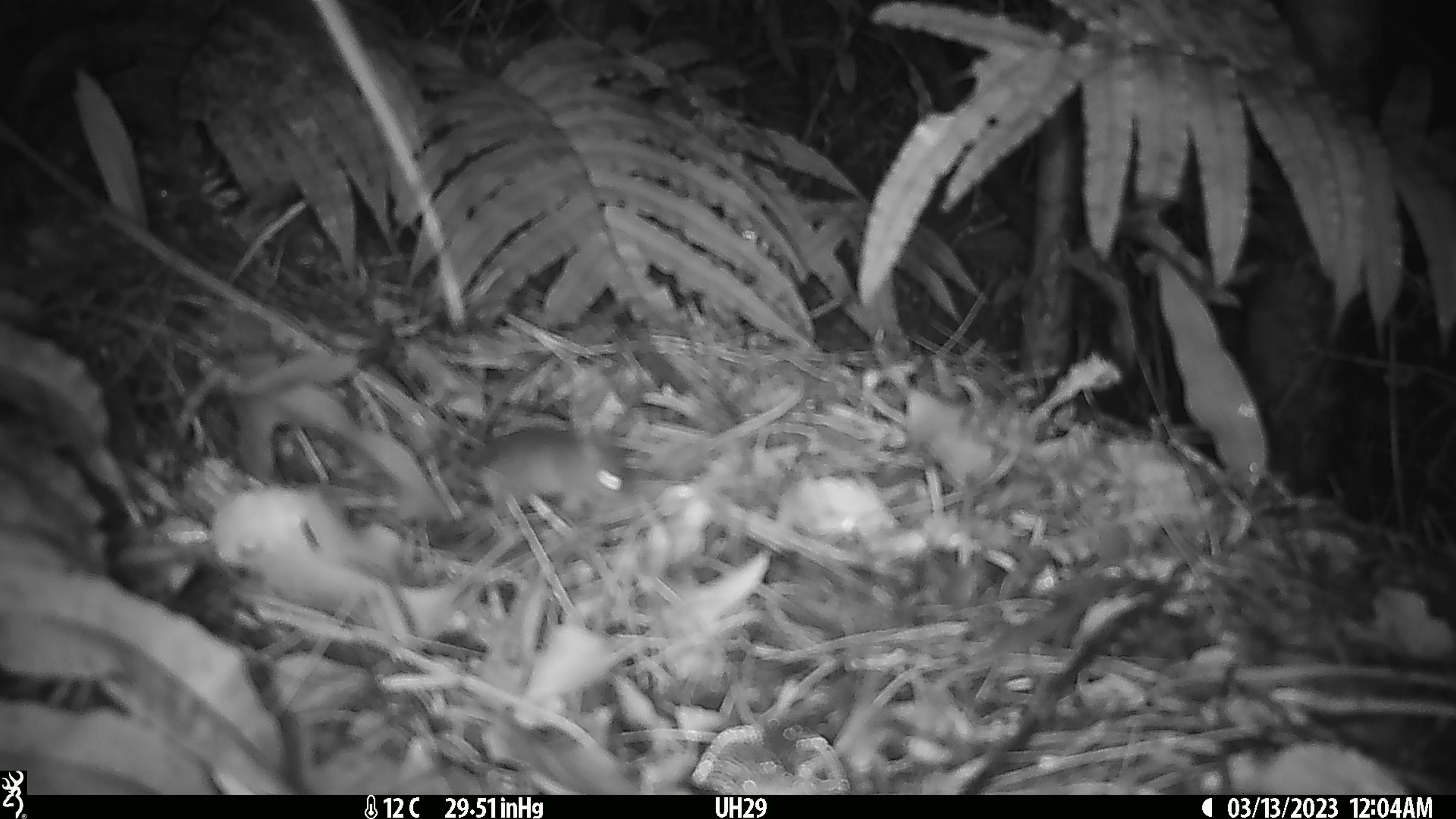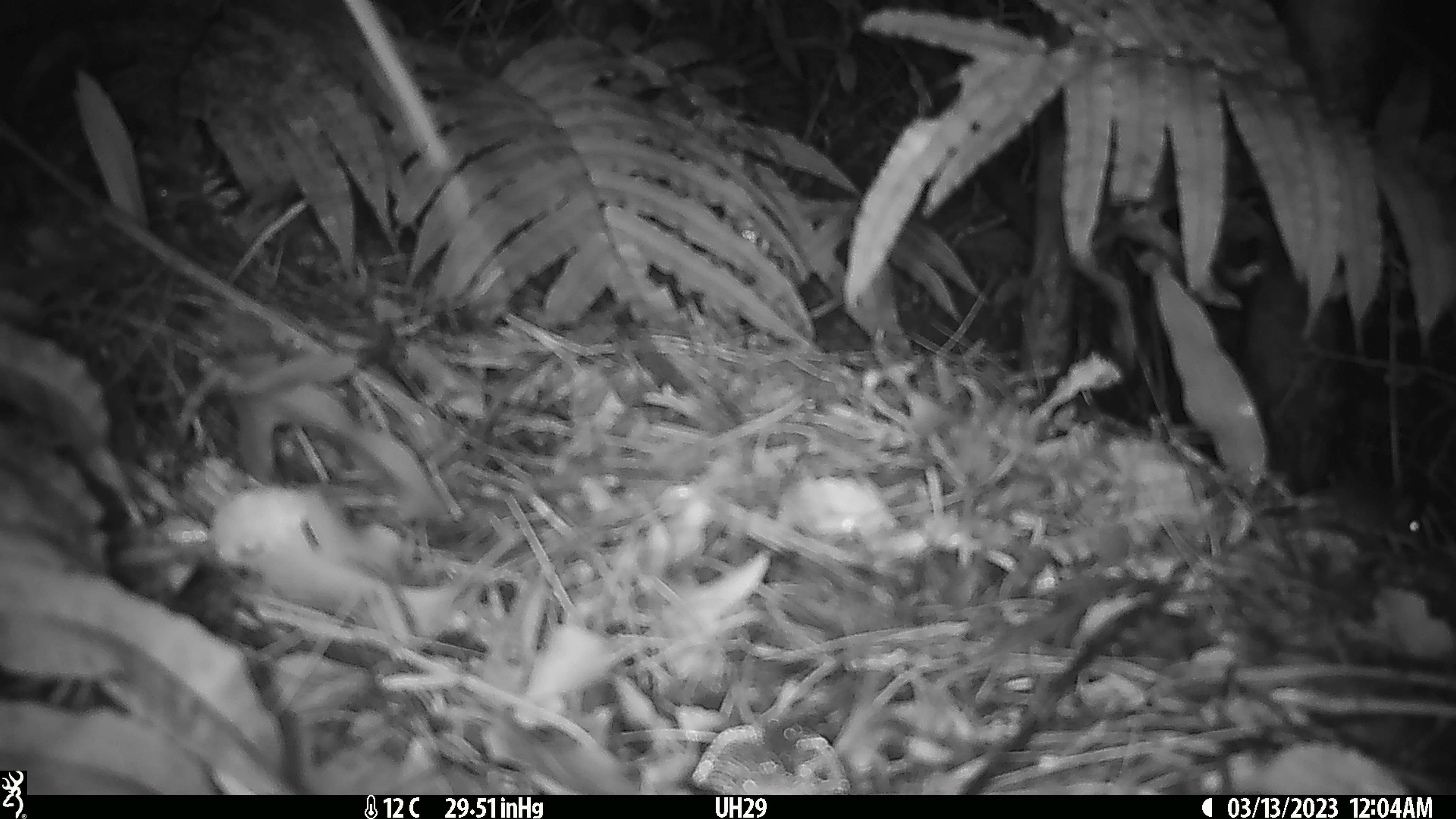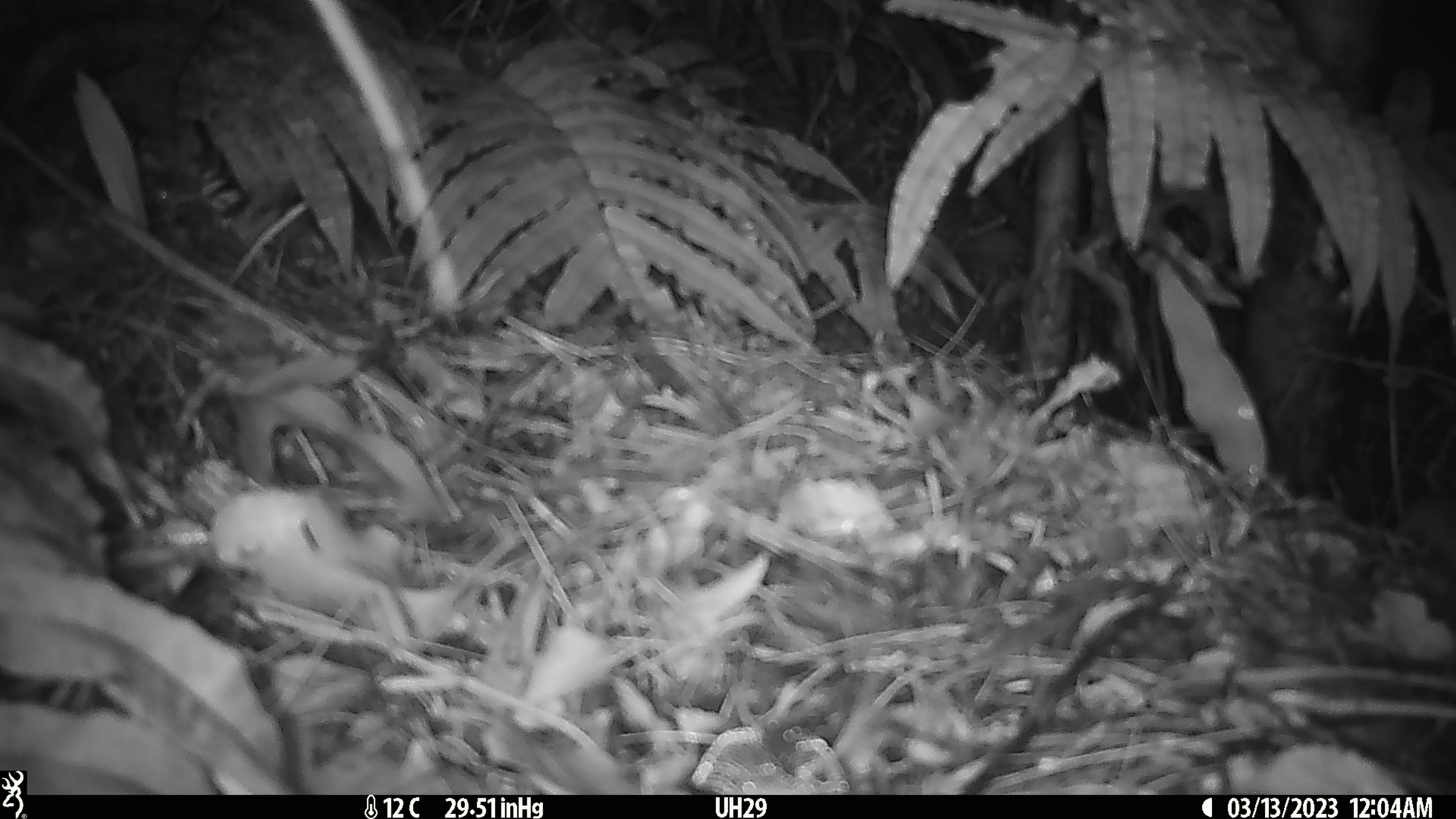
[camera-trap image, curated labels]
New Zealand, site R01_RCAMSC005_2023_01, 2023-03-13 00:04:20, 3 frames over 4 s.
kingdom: Animalia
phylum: Chordata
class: Mammalia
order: Rodentia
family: Muridae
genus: Mus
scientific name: Mus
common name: mouse